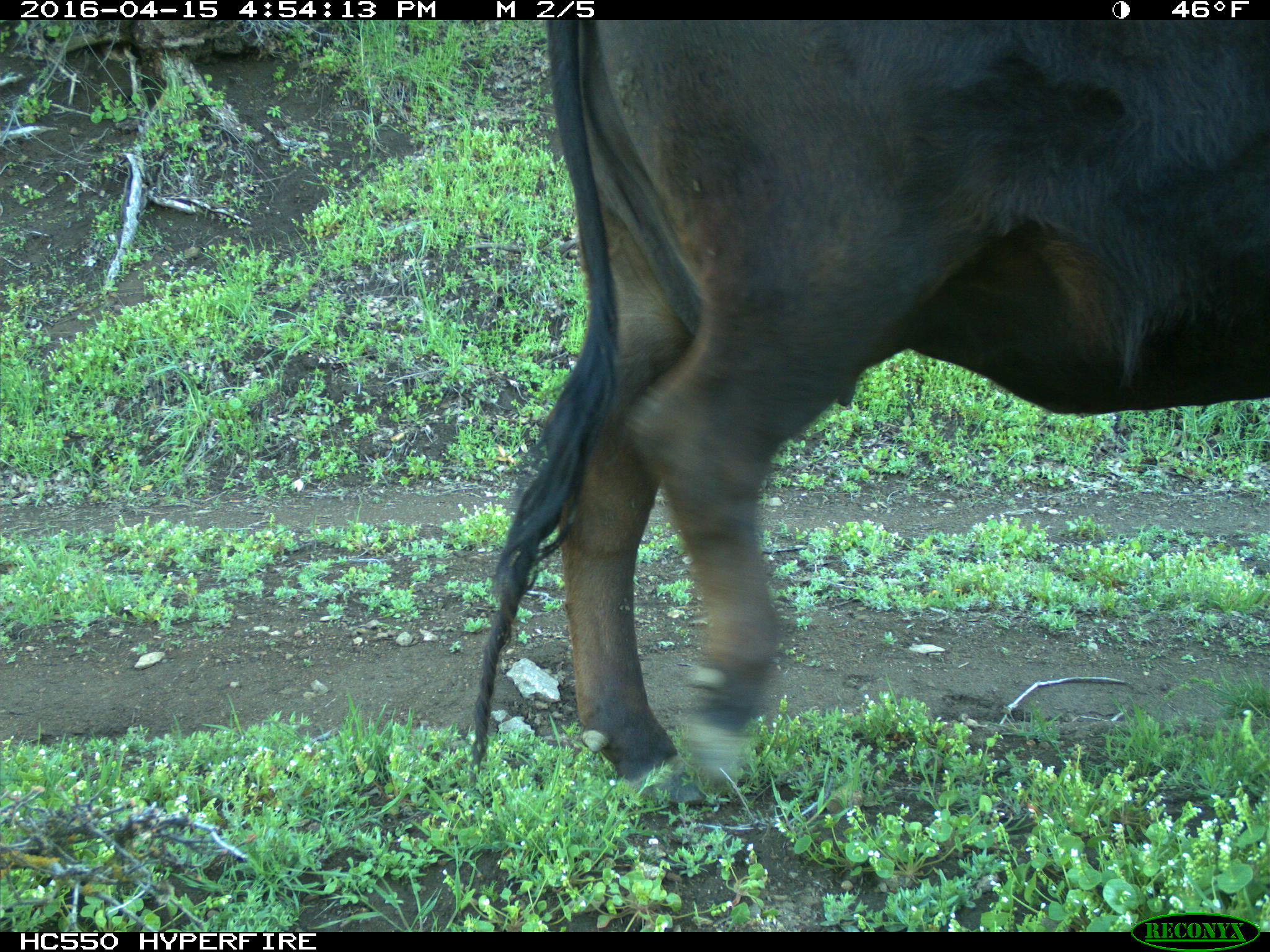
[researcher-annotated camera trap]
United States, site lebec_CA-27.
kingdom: Animalia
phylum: Chordata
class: Mammalia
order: Artiodactyla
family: Bovidae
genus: Bos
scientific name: Bos taurus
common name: domestic cow